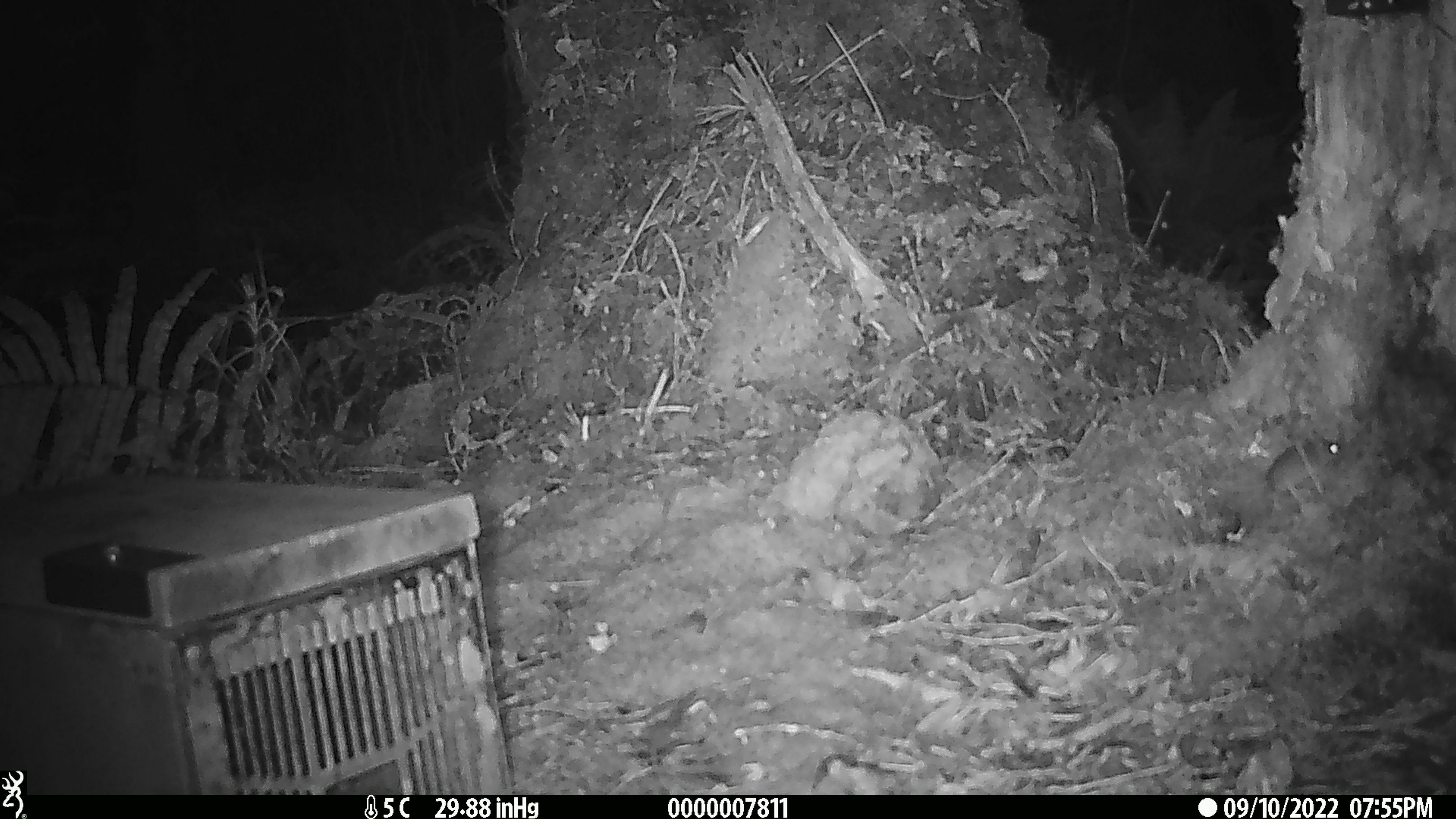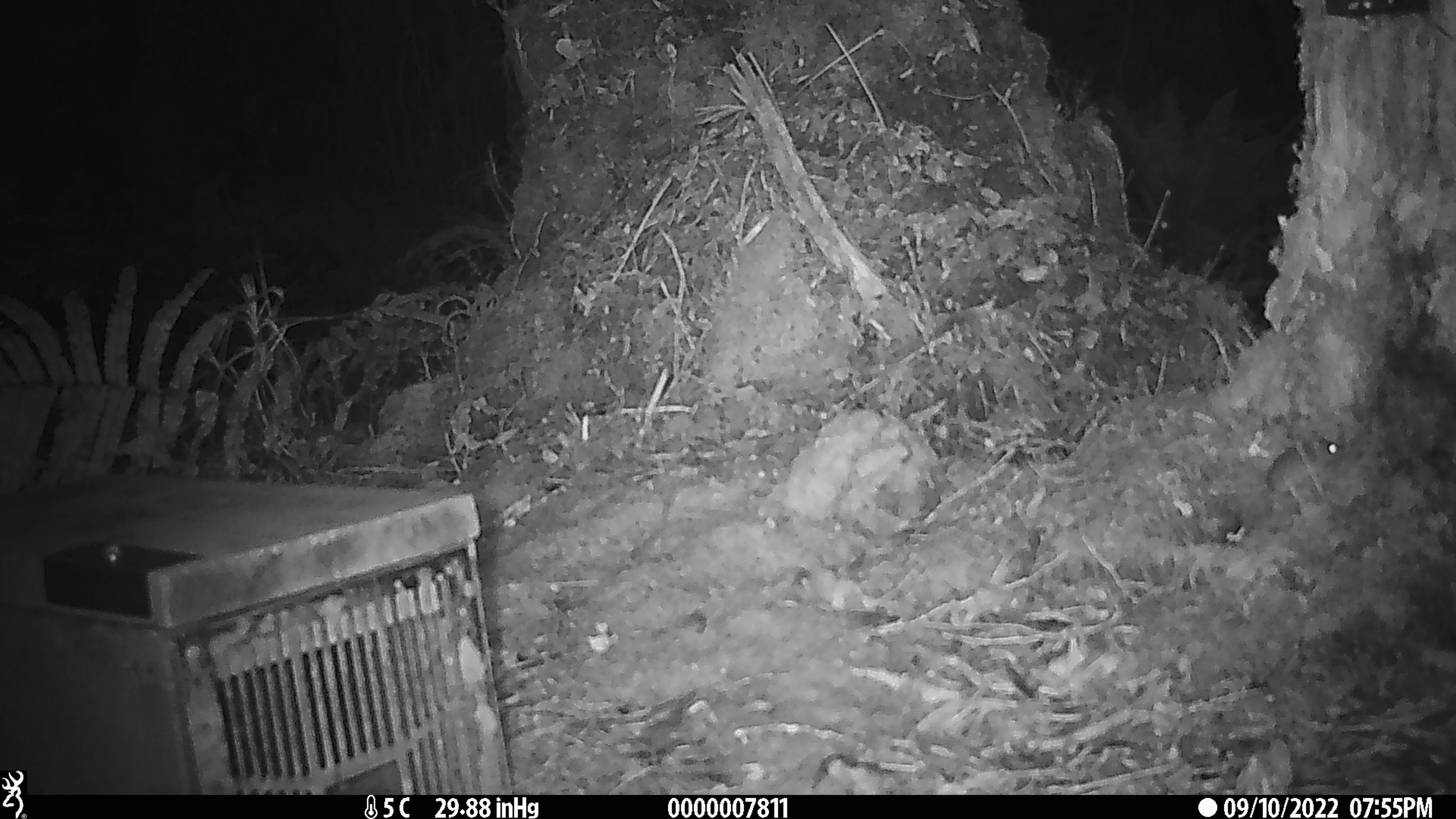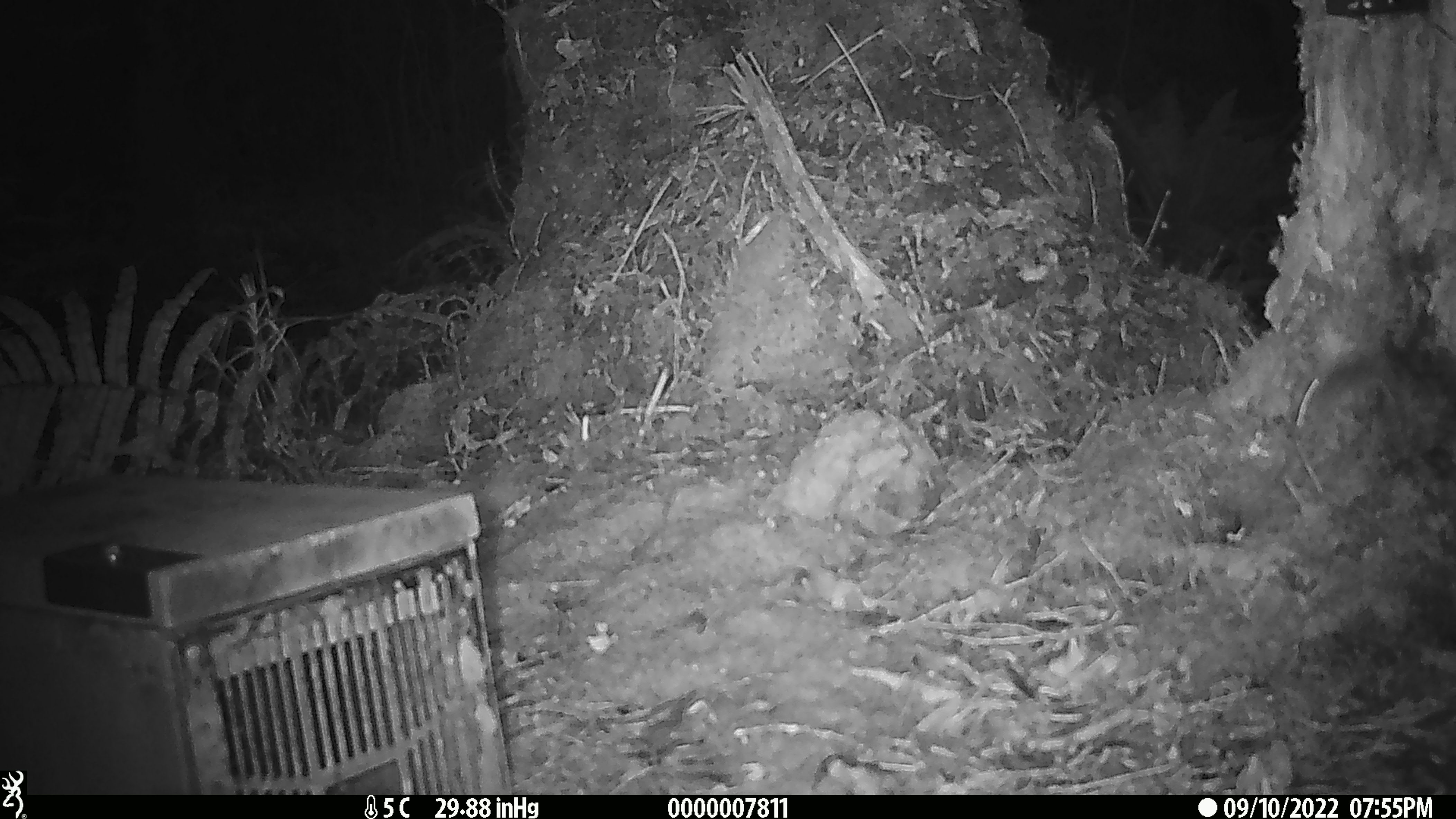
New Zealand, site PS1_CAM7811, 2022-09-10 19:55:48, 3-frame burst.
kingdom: Animalia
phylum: Chordata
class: Mammalia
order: Rodentia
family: Muridae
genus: Mus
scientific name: Mus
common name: mouse